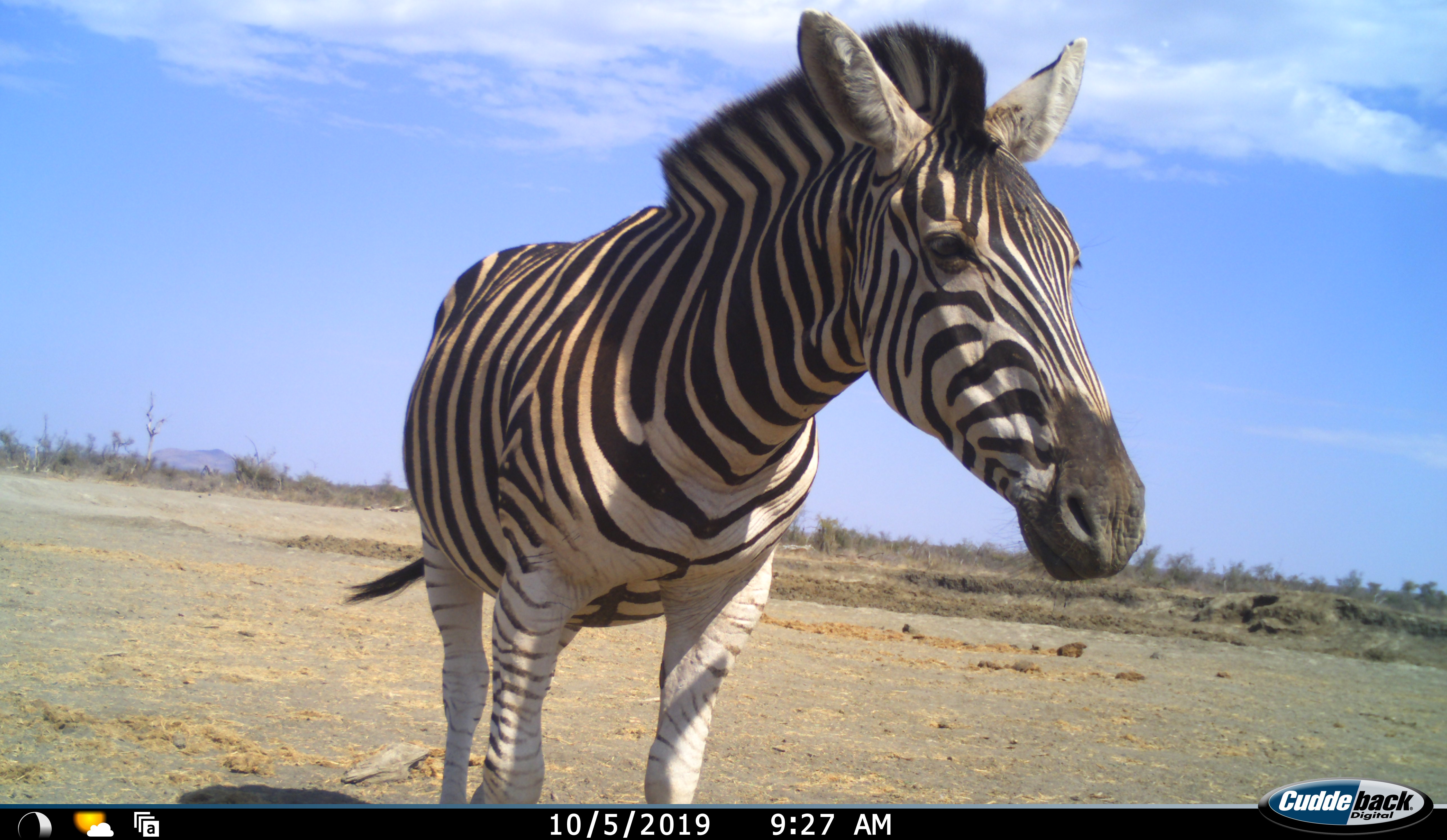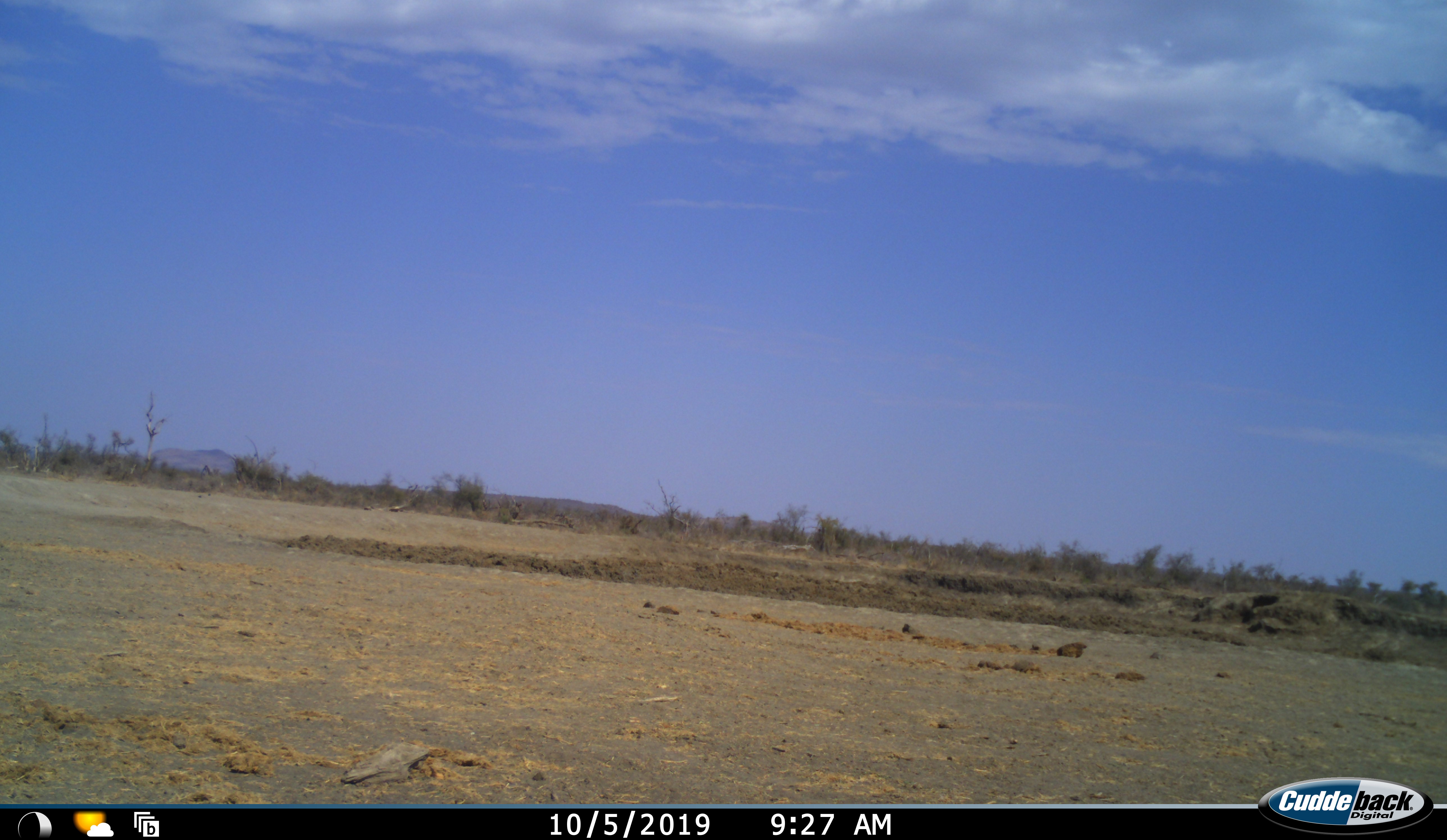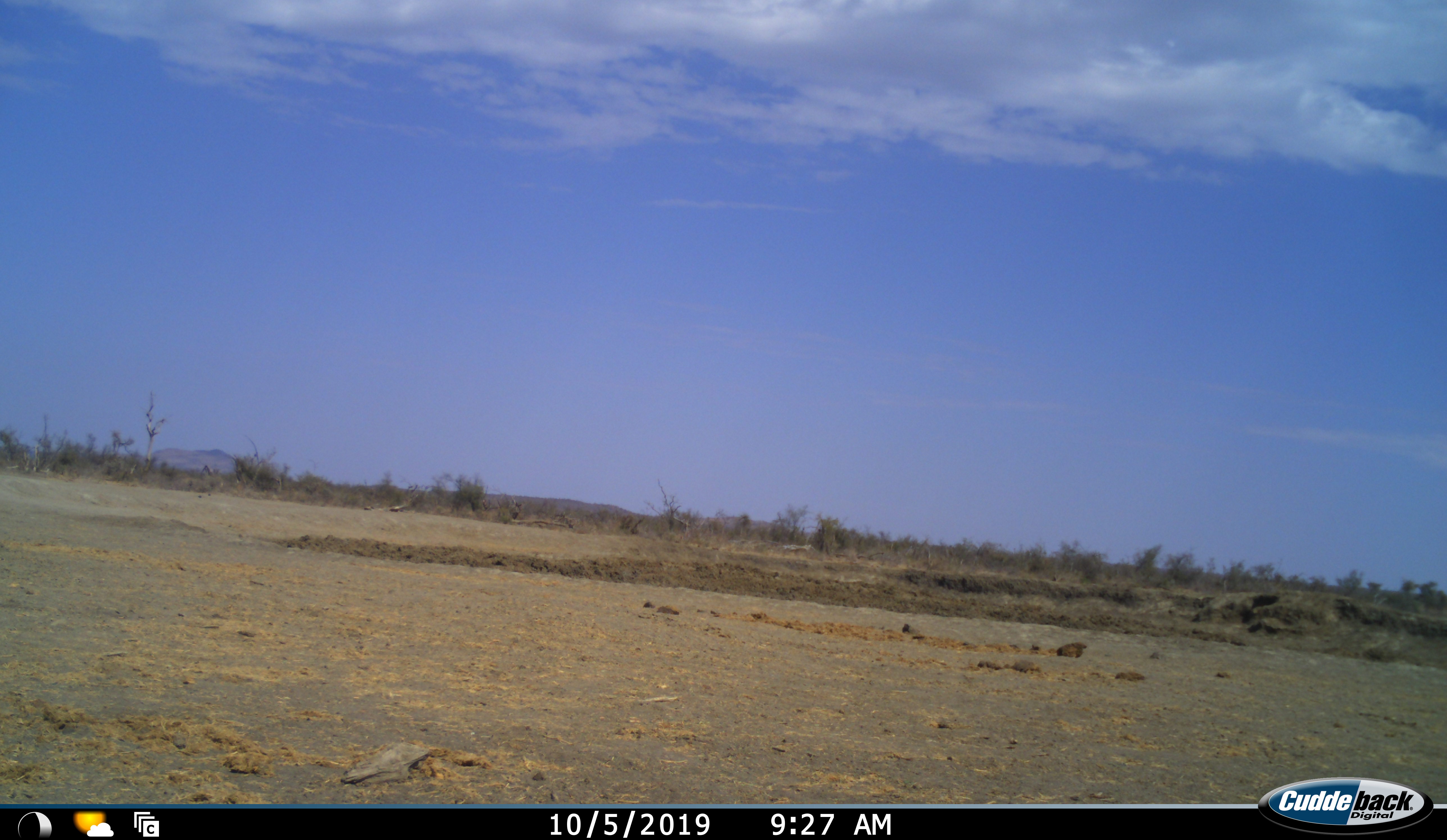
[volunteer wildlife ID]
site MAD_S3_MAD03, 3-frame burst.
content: unidentified animal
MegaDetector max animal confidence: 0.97